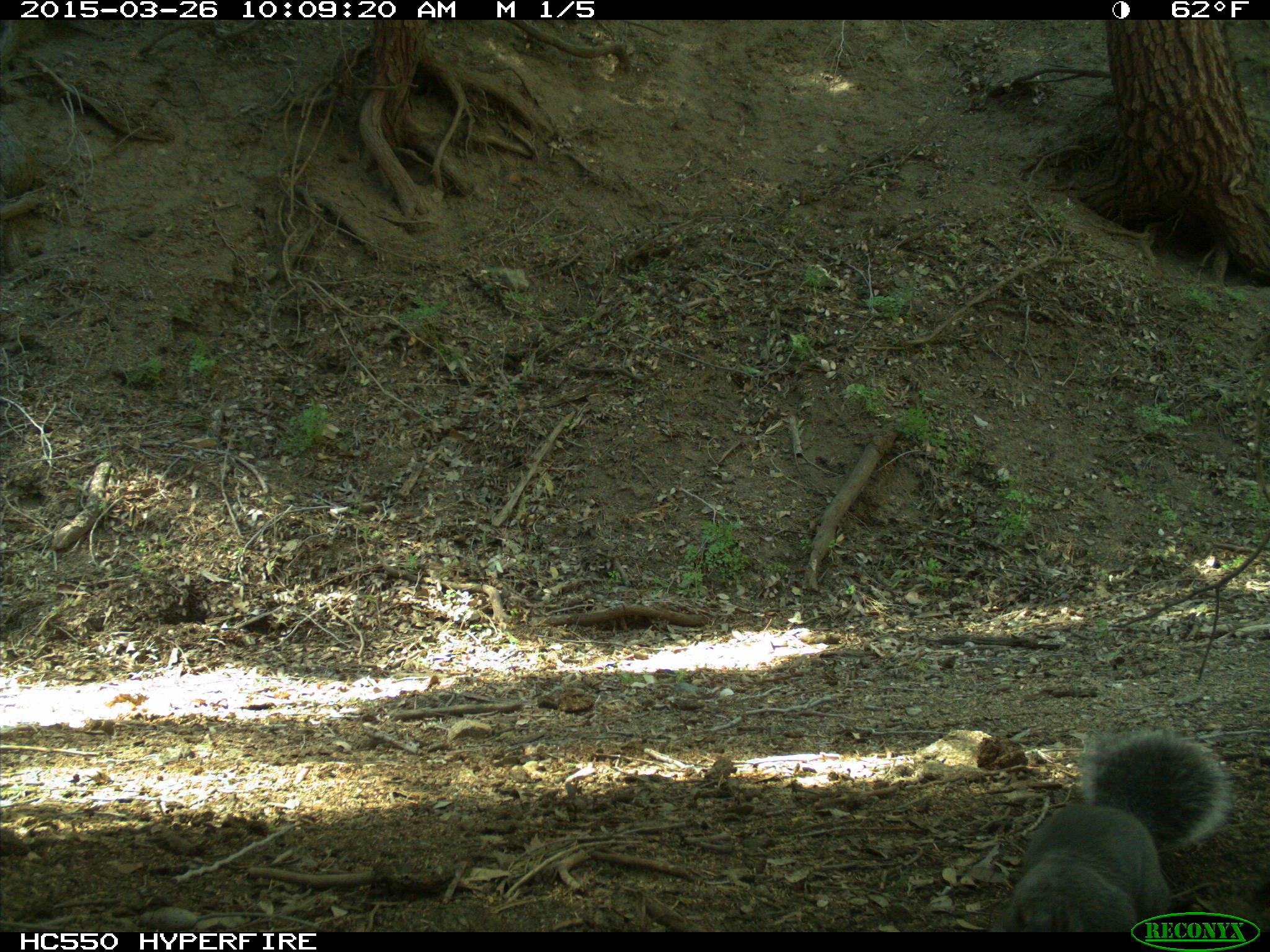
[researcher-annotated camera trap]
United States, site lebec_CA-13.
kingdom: Animalia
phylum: Chordata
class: Mammalia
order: Rodentia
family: Sciuridae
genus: Sciurus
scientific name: Sciurus carolinensis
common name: eastern gray squirrel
Sciurus carolinensis (eastern gray squirrel).